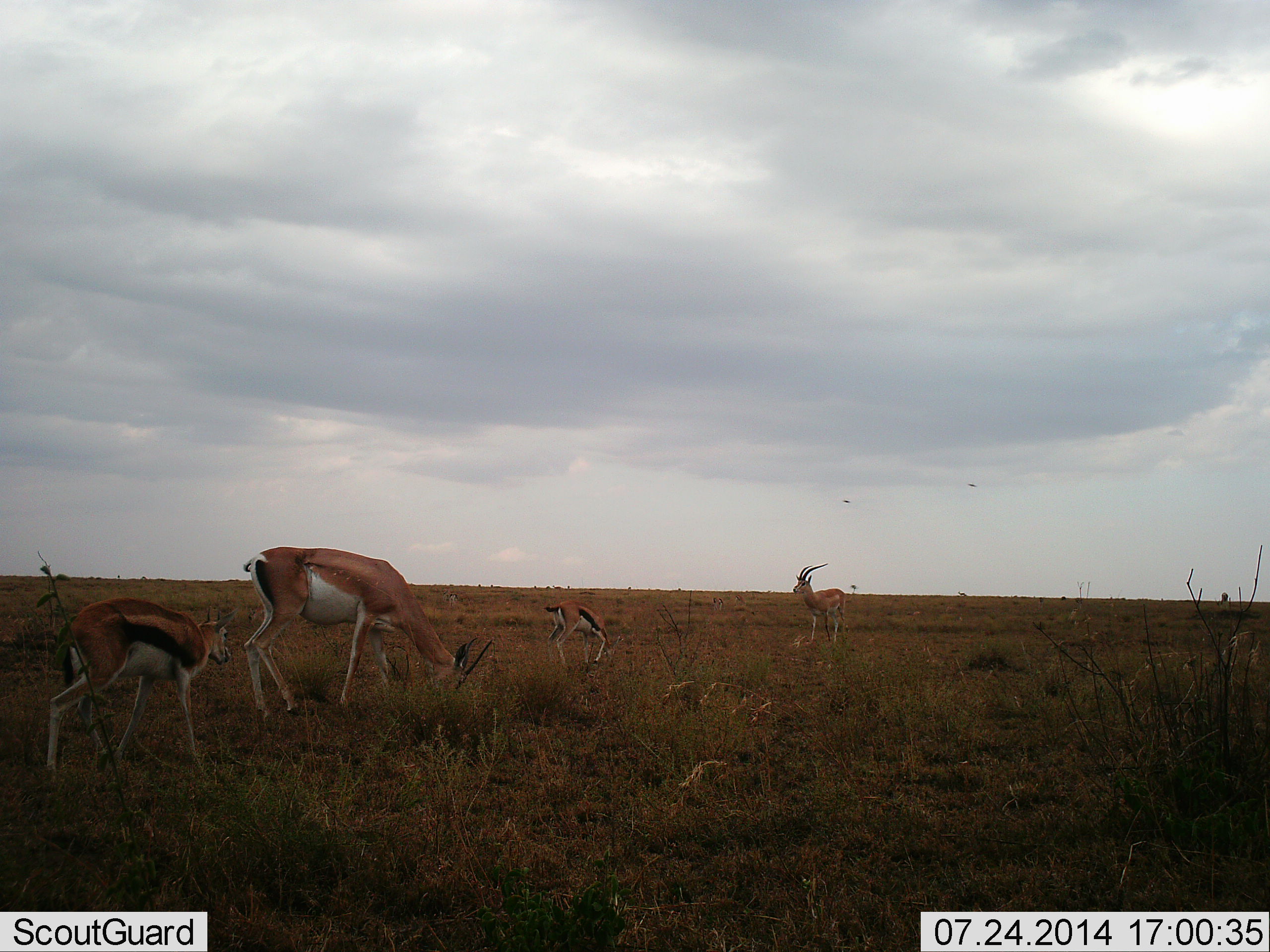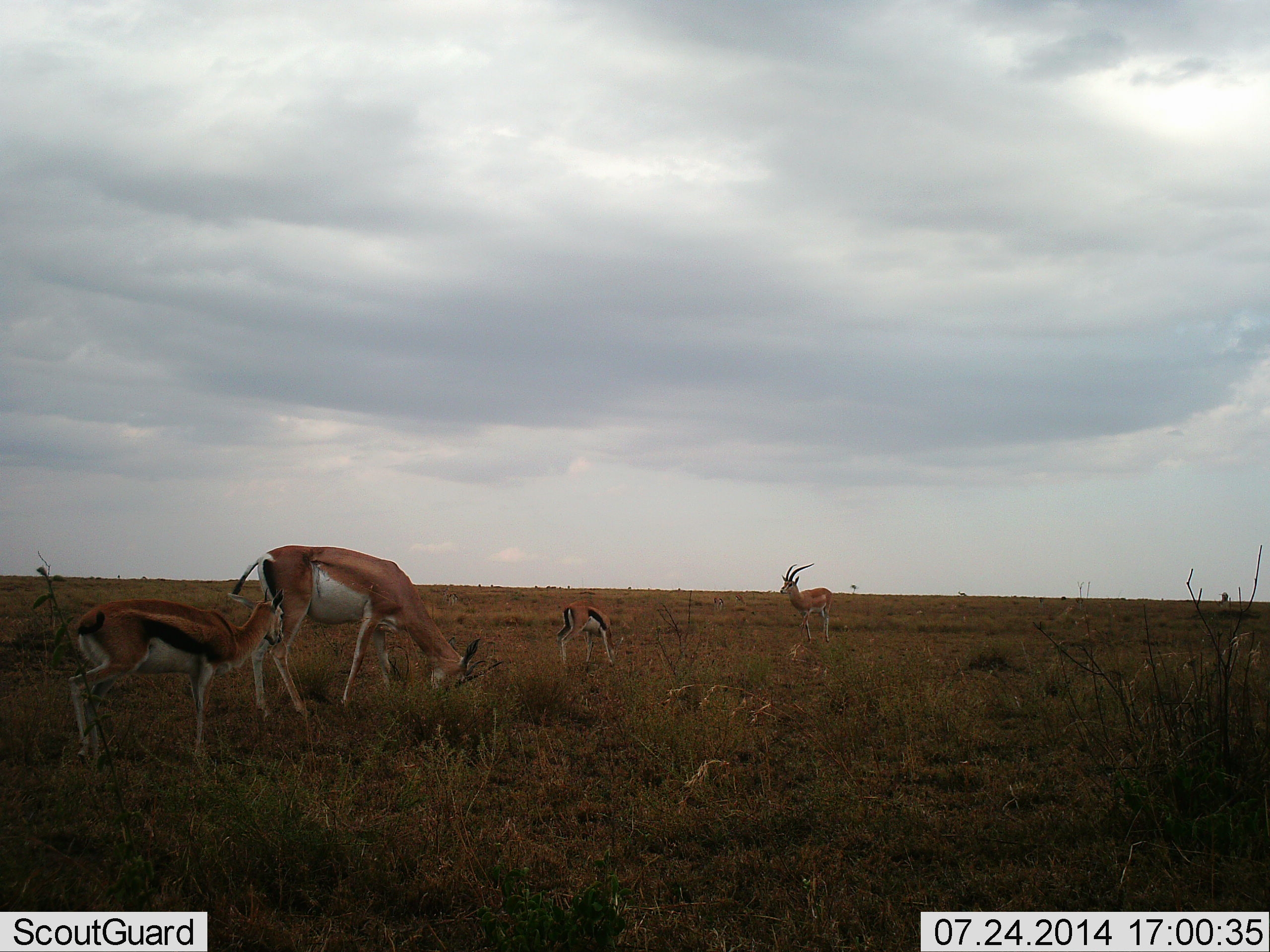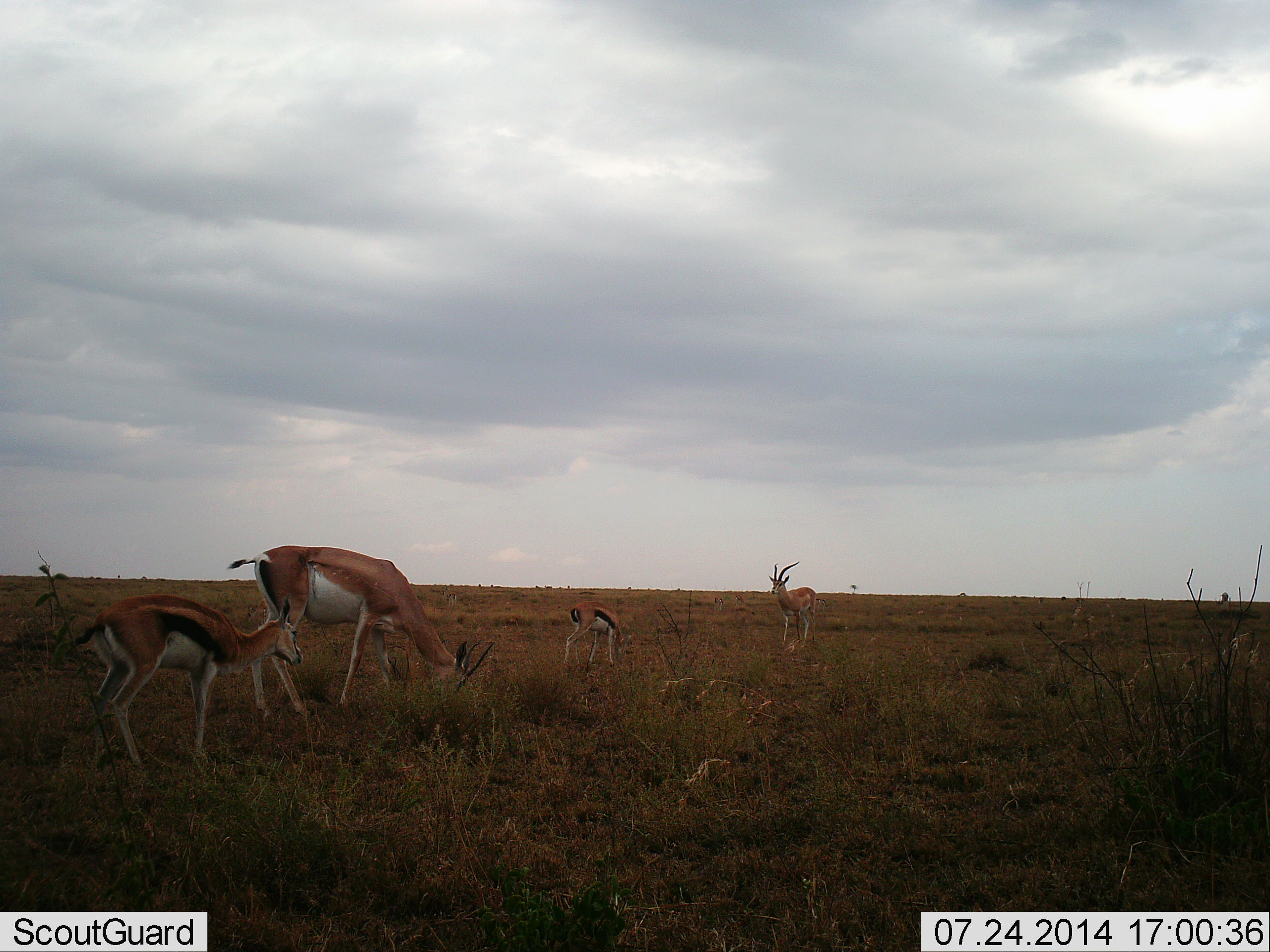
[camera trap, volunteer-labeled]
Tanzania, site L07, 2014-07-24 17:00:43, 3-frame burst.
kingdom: Animalia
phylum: Chordata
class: Mammalia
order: Artiodactyla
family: Bovidae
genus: Eudorcas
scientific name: Eudorcas thomsonii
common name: thomson's gazelle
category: gazellethomsons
Gazellethomsons (thomson's gazelle) (Eudorcas thomsonii), count 4. Behavior (volunteer vote fractions): standing 47%, resting 0%, moving 33%, interacting 0%. Young present (vote fraction): 47%. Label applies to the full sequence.